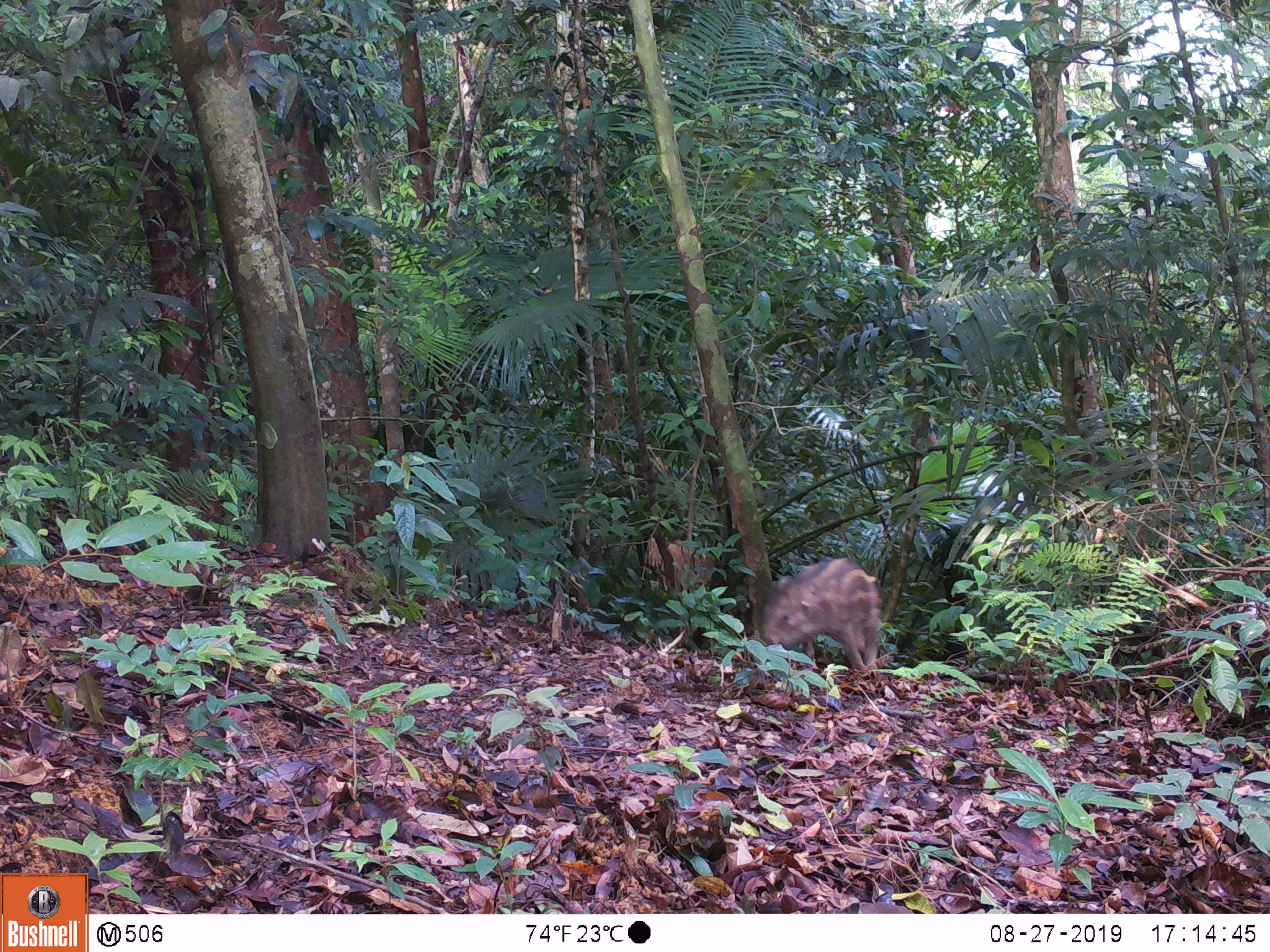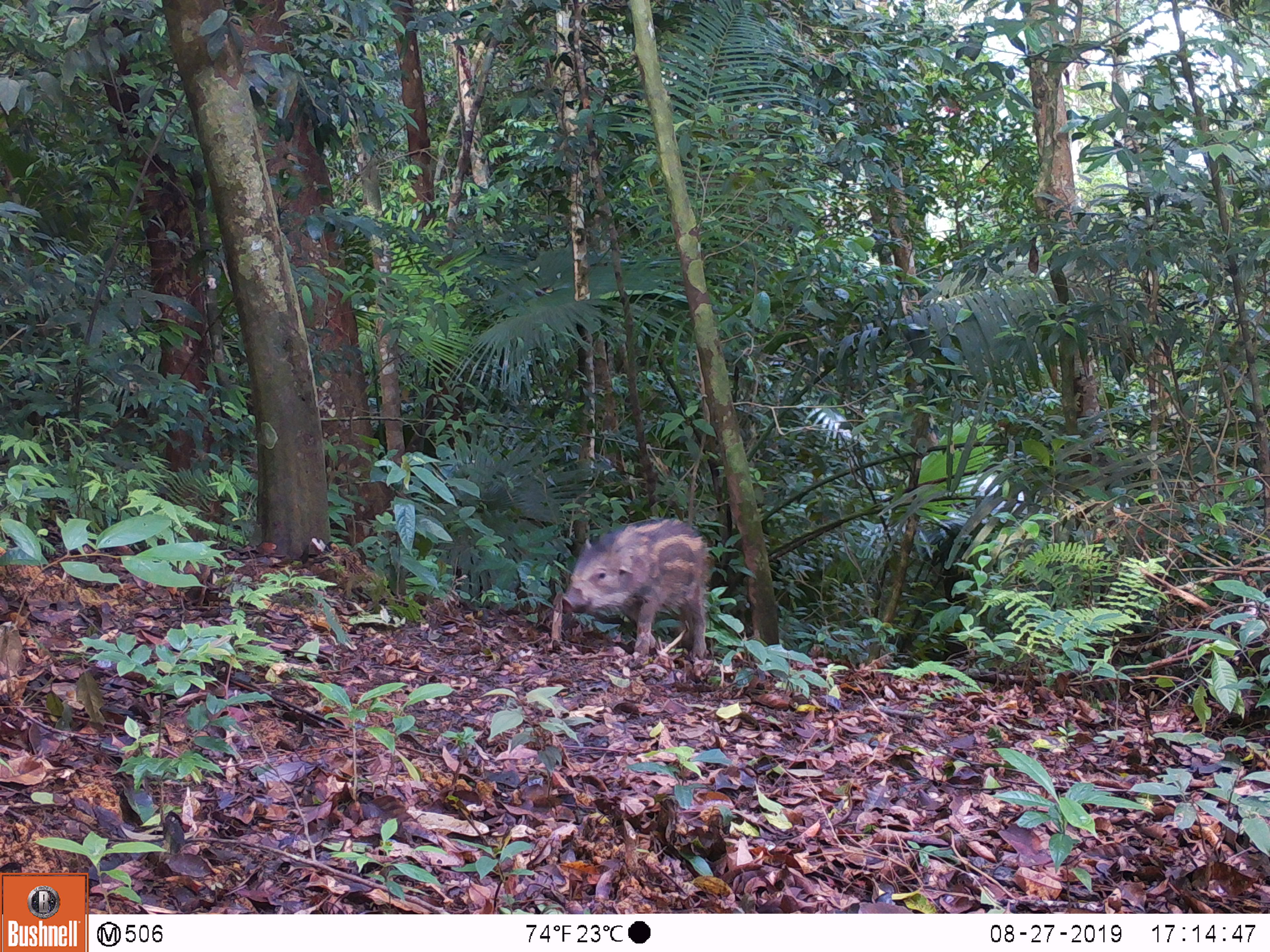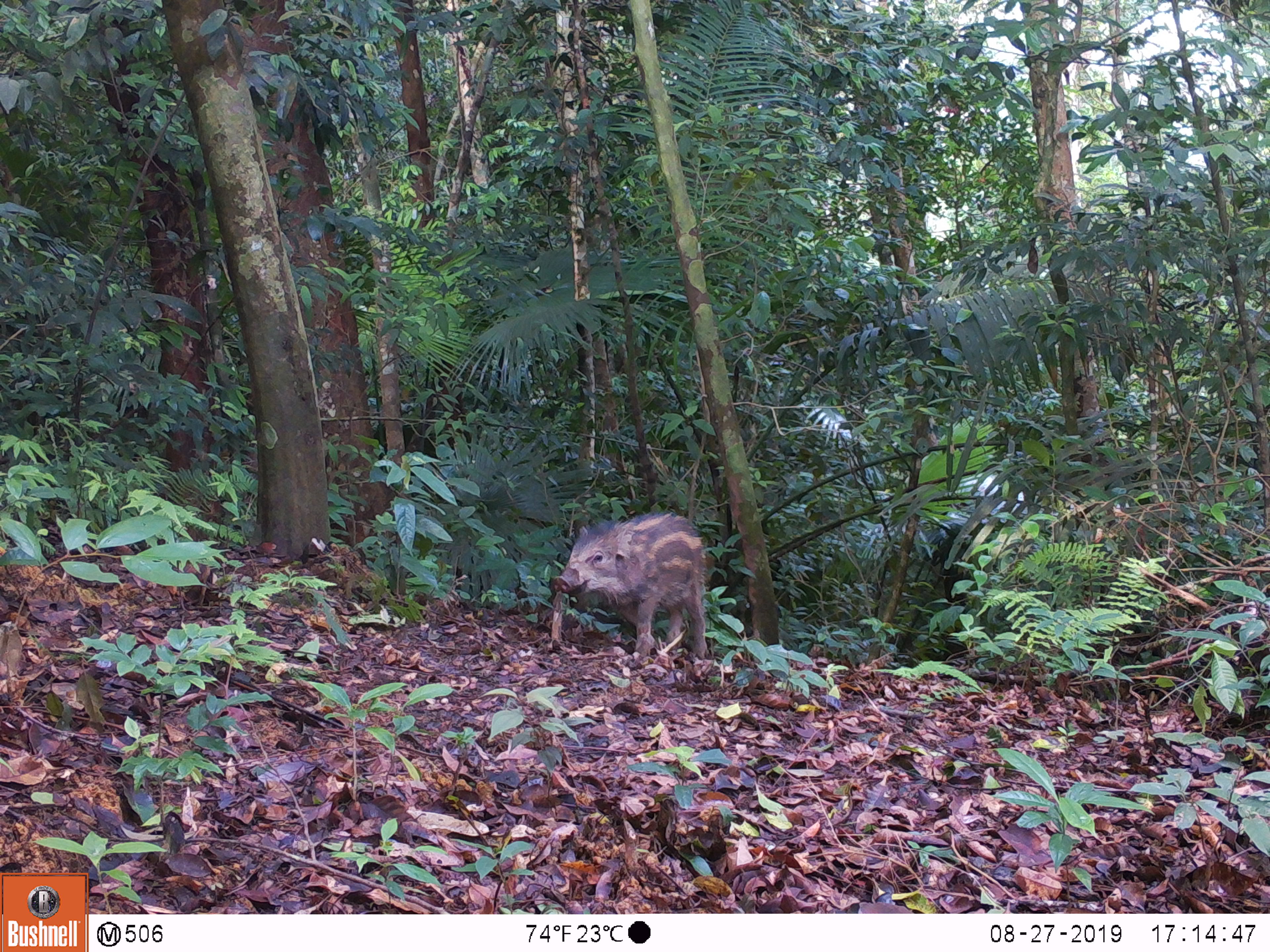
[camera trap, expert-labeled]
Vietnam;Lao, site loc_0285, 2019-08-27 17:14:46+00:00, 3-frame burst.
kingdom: Animalia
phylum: Chordata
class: Mammalia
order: Artiodactyla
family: Suidae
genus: Sus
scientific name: Sus scrofa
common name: eurasian wild pig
Eurasian wild pig (Sus scrofa). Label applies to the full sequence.